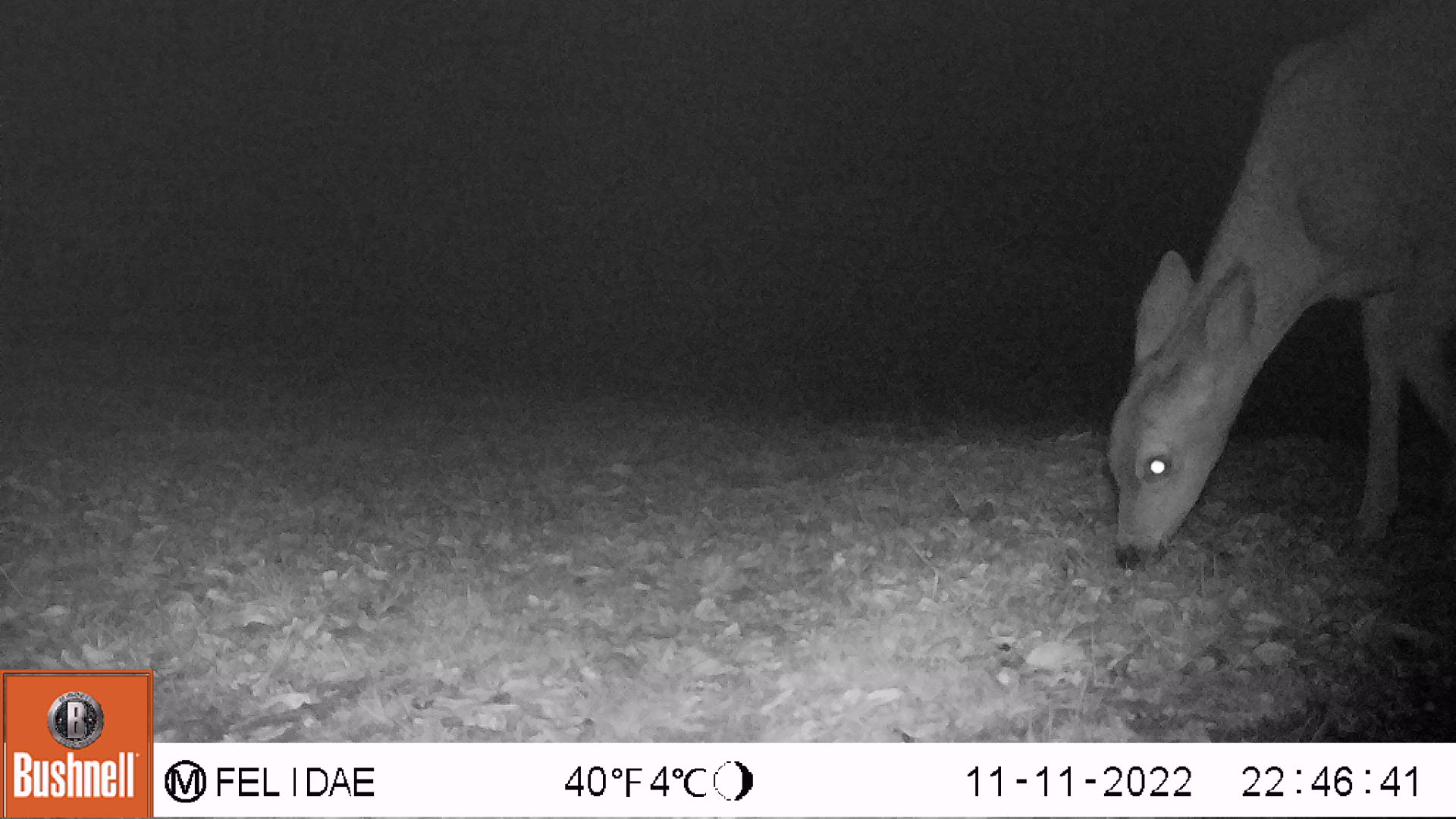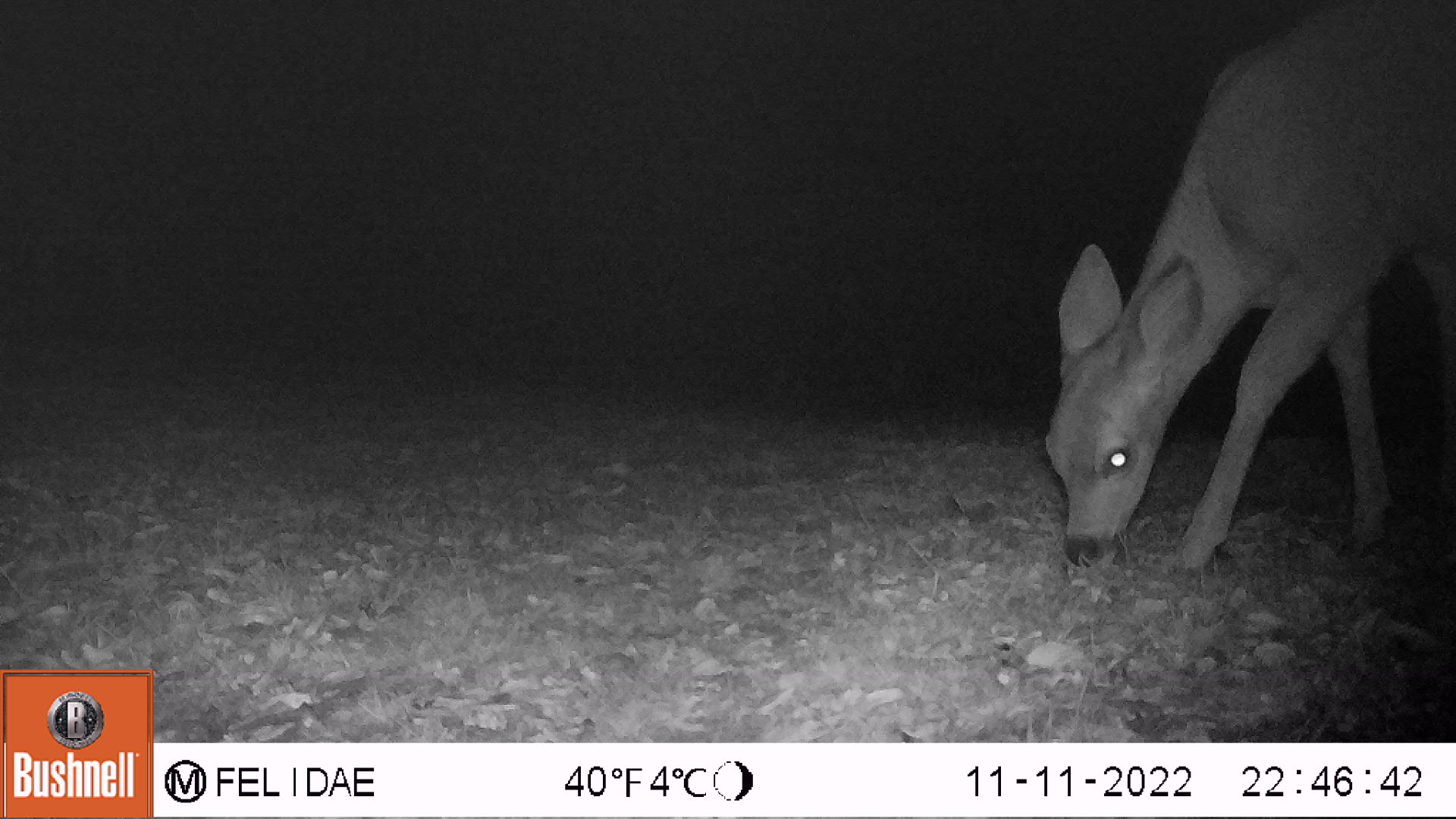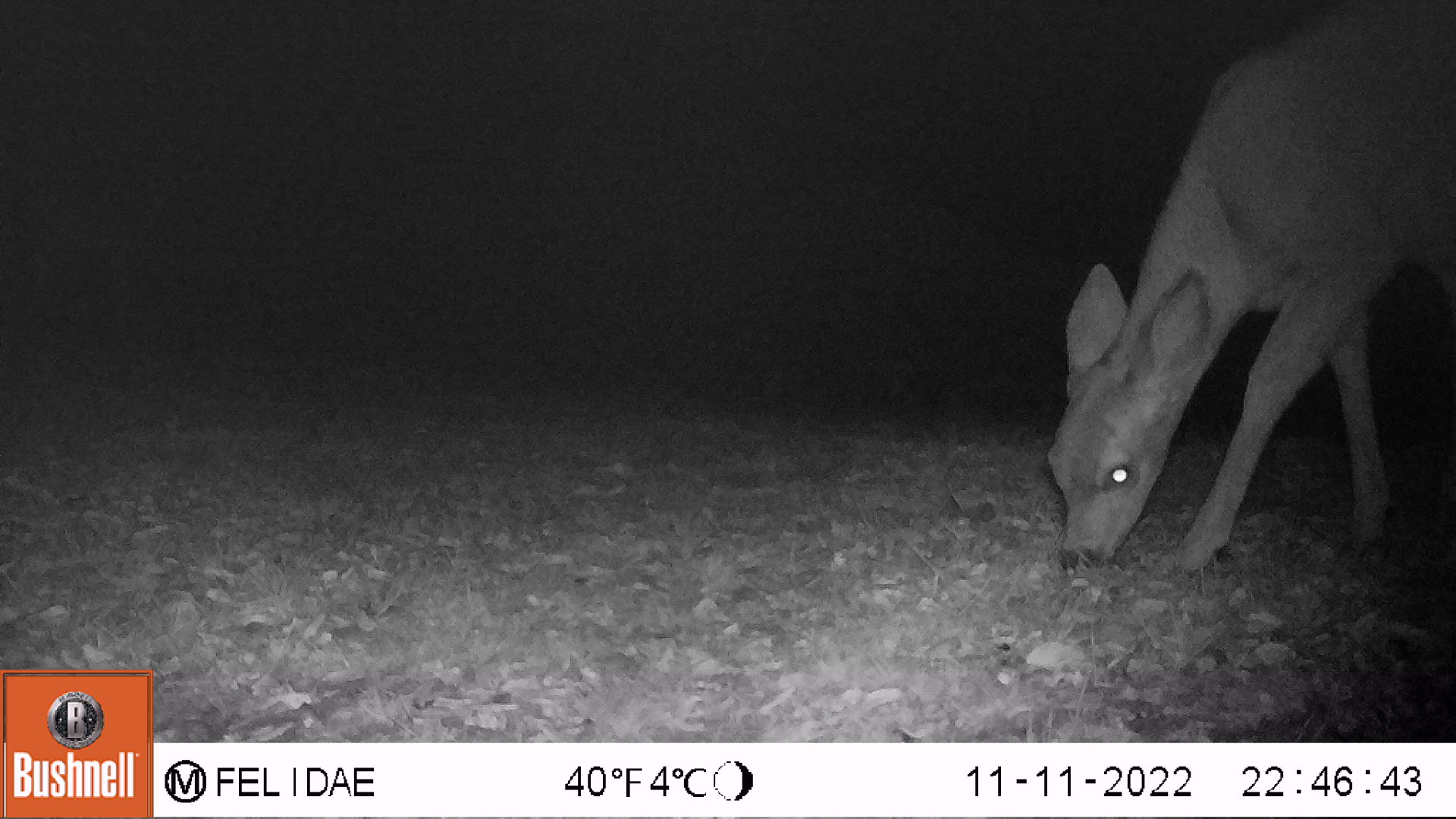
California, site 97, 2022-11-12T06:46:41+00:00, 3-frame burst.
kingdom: Animalia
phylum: Chordata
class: Mammalia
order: Artiodactyla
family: Cervidae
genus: Odocoileus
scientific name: Odocoileus hemionus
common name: mule deer